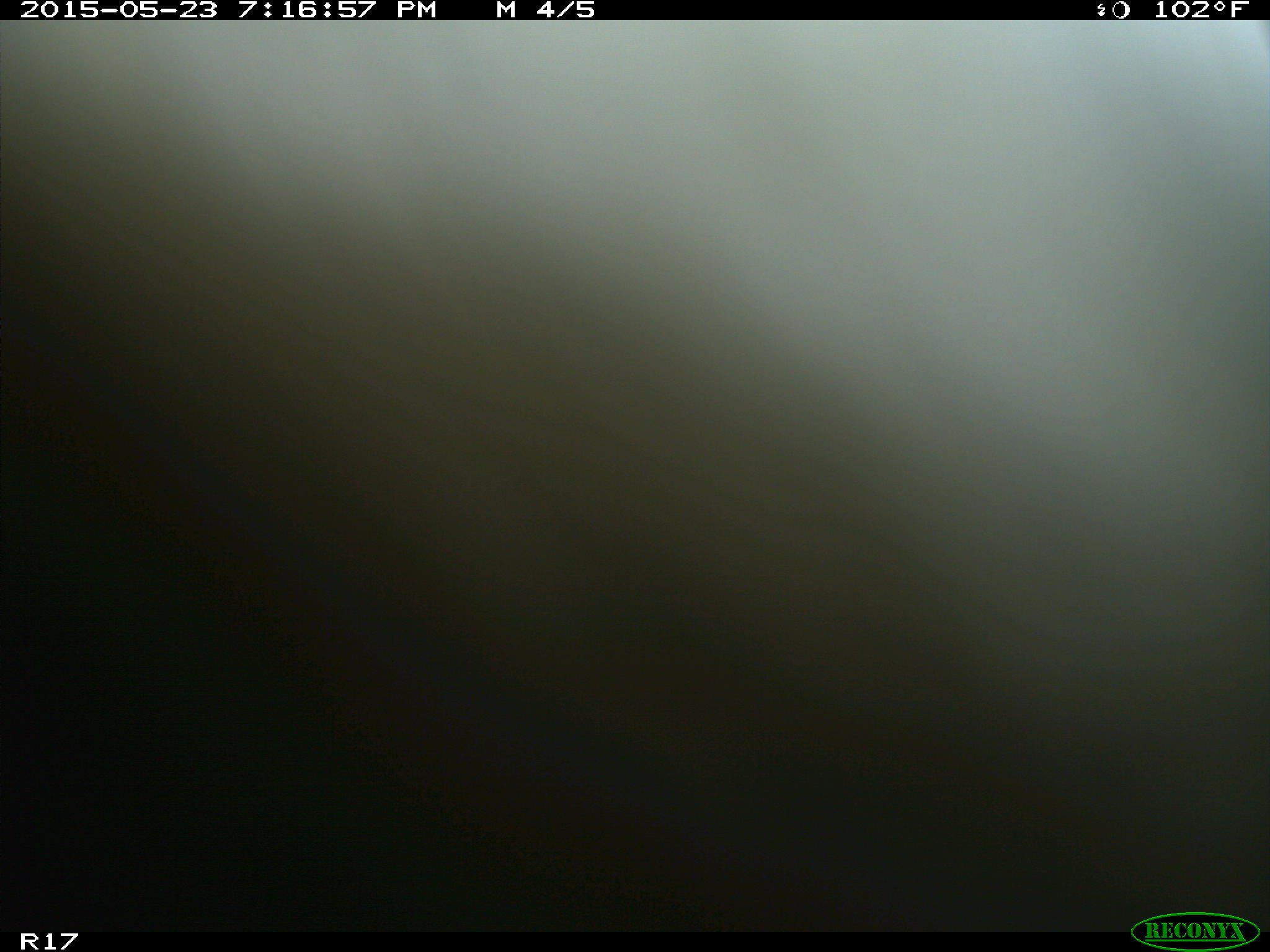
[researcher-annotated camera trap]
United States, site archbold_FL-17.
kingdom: Animalia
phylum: Chordata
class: Mammalia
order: Artiodactyla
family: Bovidae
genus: Bos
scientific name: Bos taurus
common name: domestic cow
Bos taurus (domestic cow).